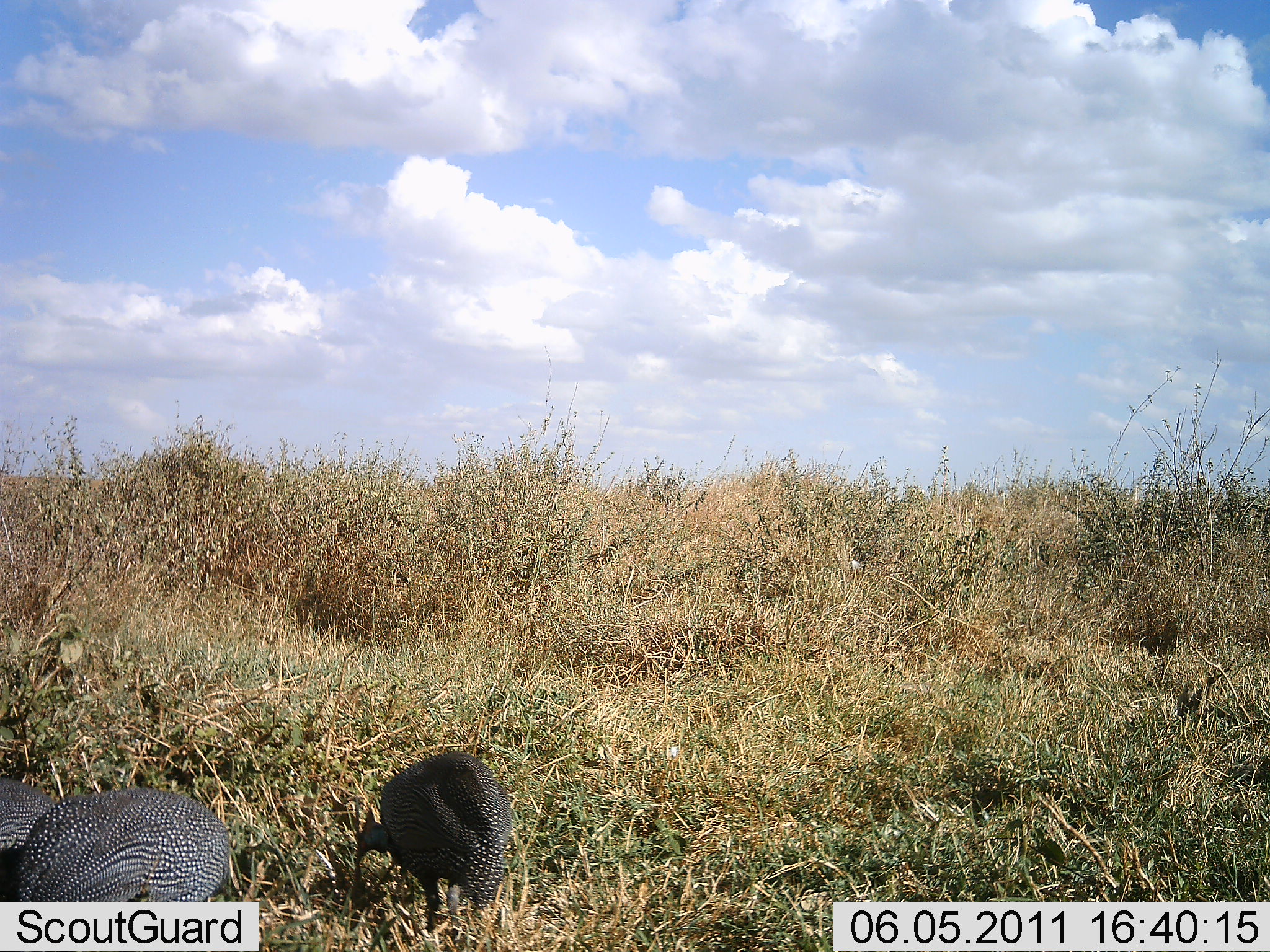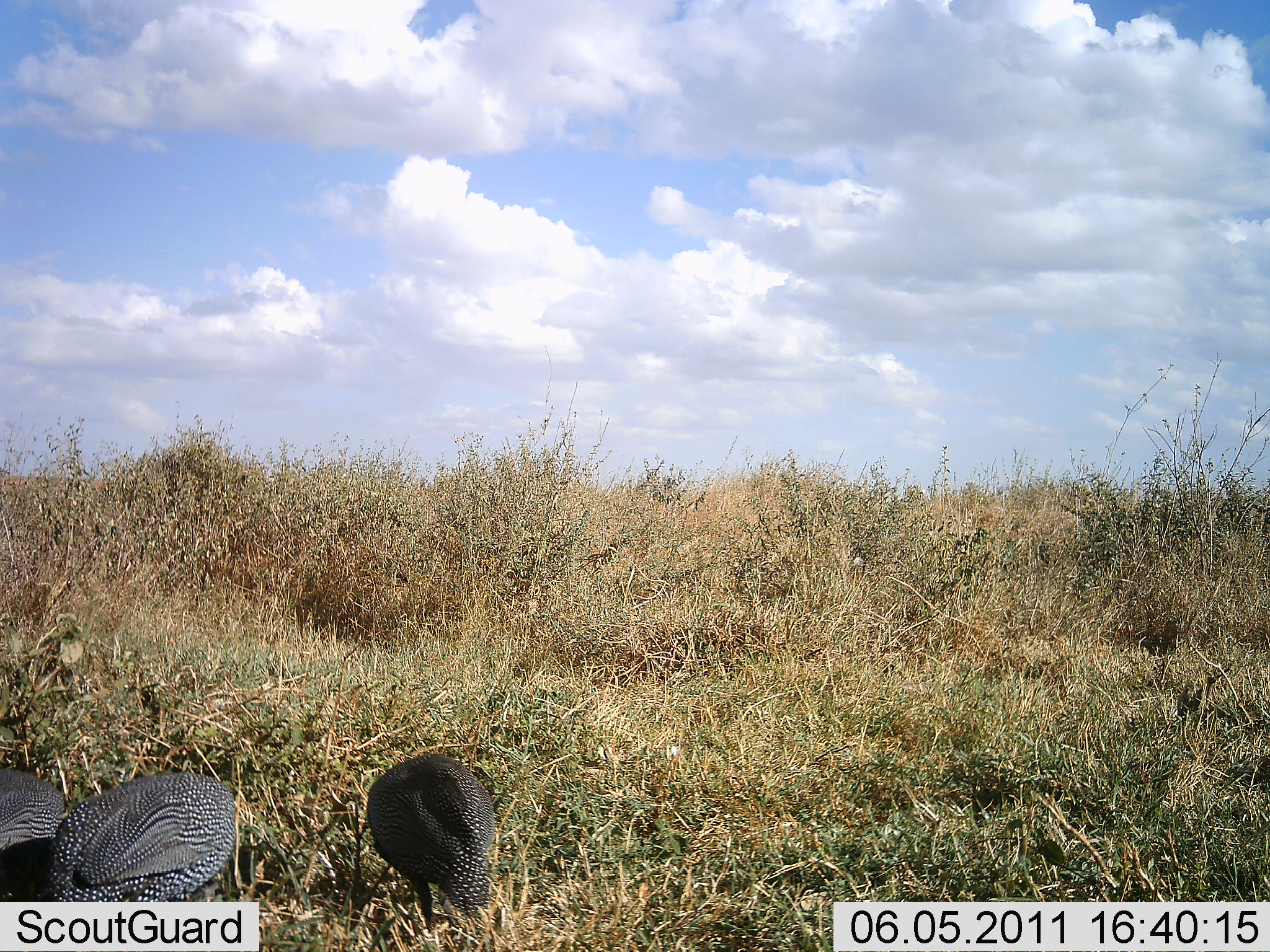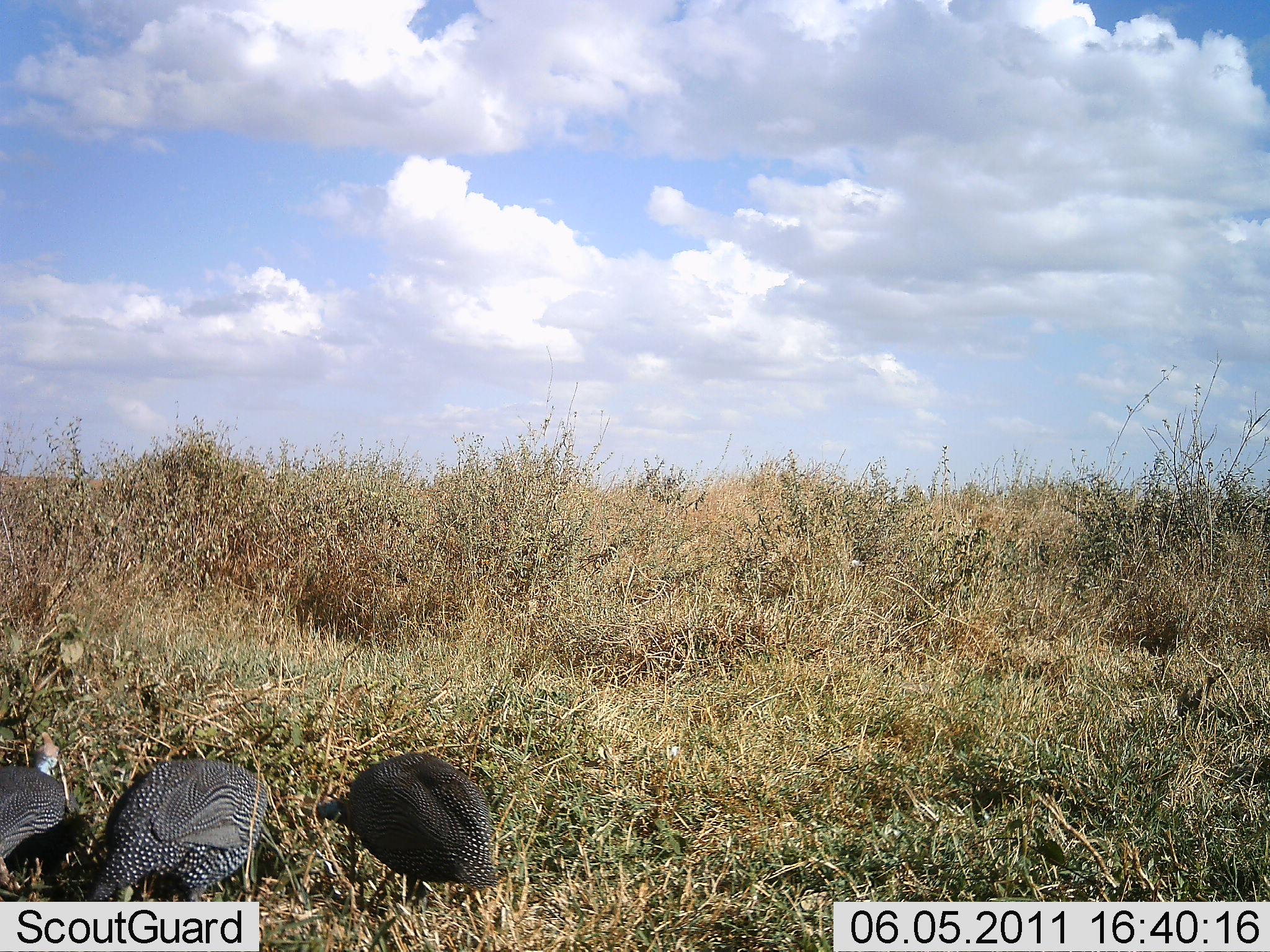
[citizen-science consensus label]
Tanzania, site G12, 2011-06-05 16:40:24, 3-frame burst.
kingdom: Animalia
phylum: Chordata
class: Aves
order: Galliformes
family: Numididae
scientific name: Numididae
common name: guinea fowl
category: guineafowl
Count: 3.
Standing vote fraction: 42%.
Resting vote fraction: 0%.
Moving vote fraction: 8%.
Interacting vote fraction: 0%.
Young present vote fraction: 0%.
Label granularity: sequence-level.